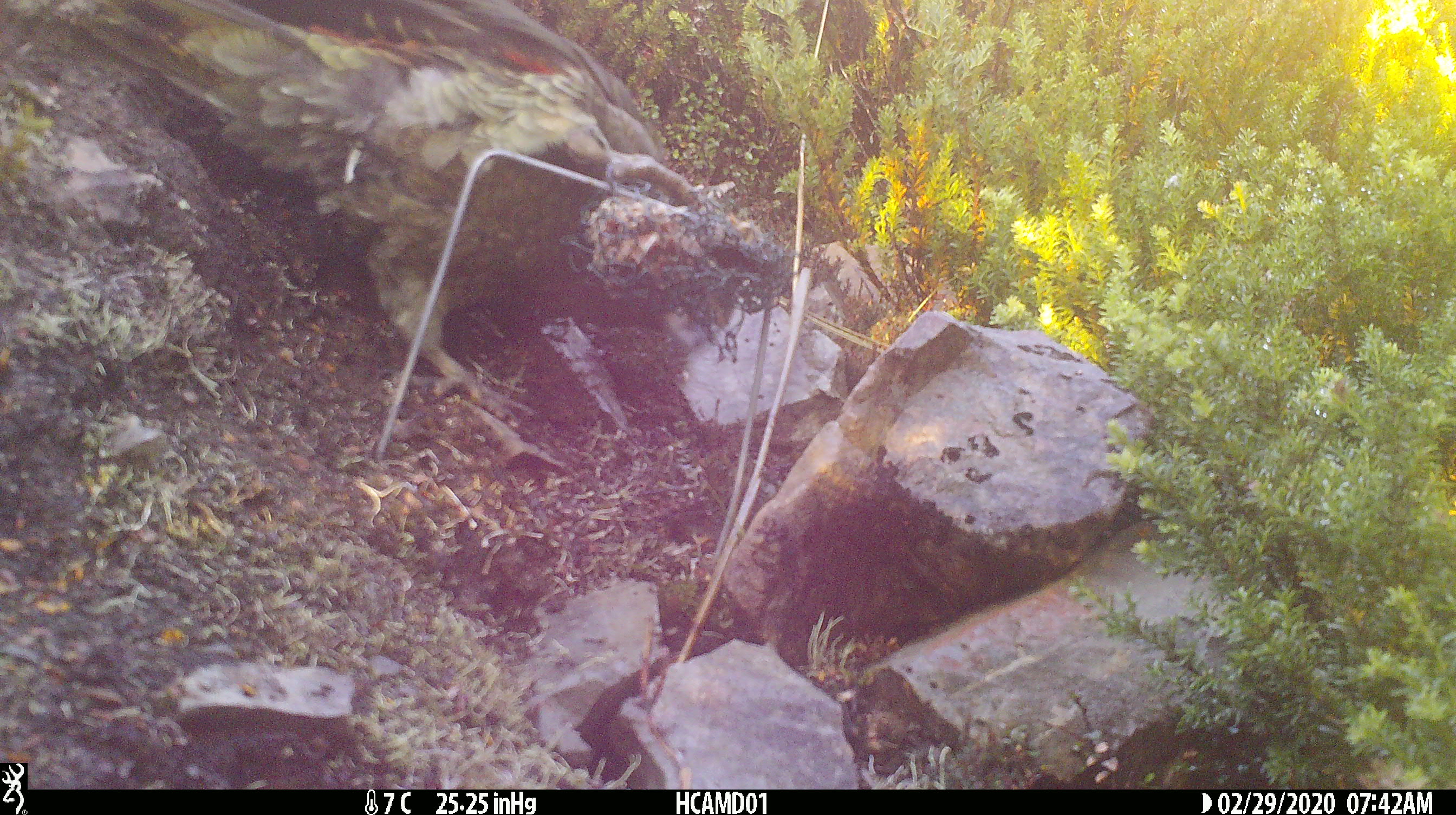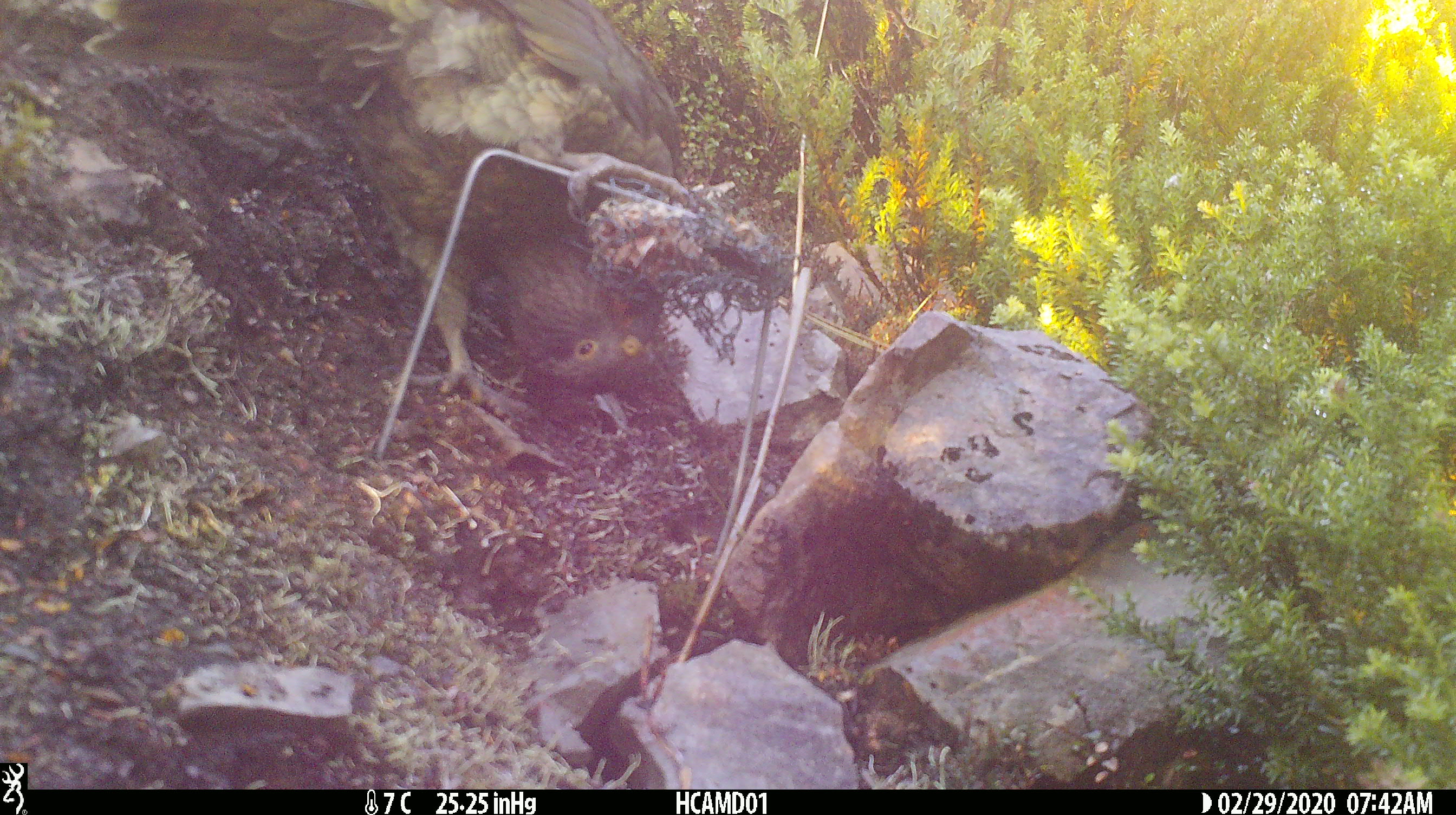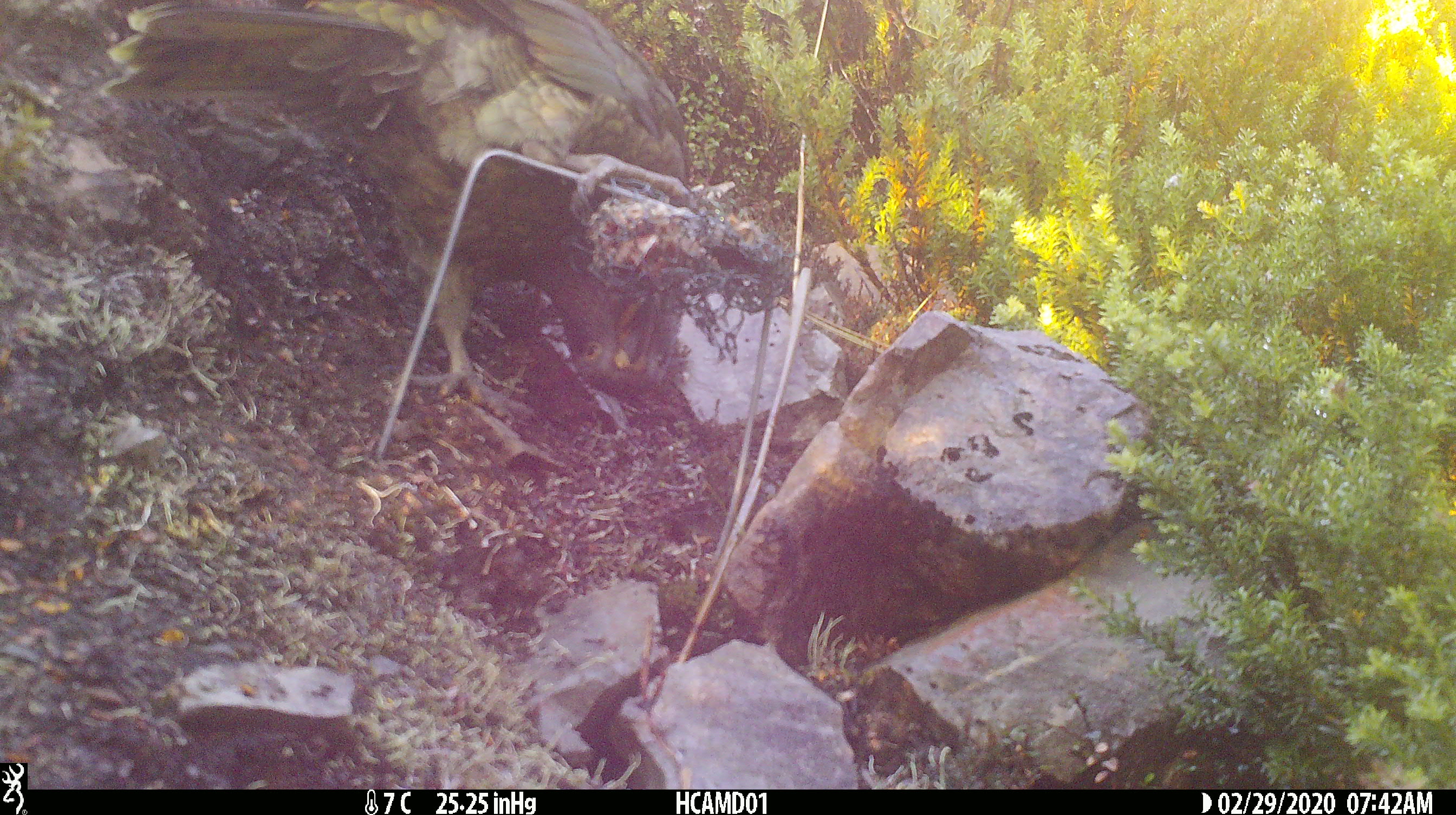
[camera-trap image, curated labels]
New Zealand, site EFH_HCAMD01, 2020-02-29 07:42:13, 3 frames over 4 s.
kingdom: Animalia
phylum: Chordata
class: Aves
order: Psittaciformes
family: Strigopidae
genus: Nestor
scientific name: Nestor notabilis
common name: kea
Kea (Nestor notabilis).